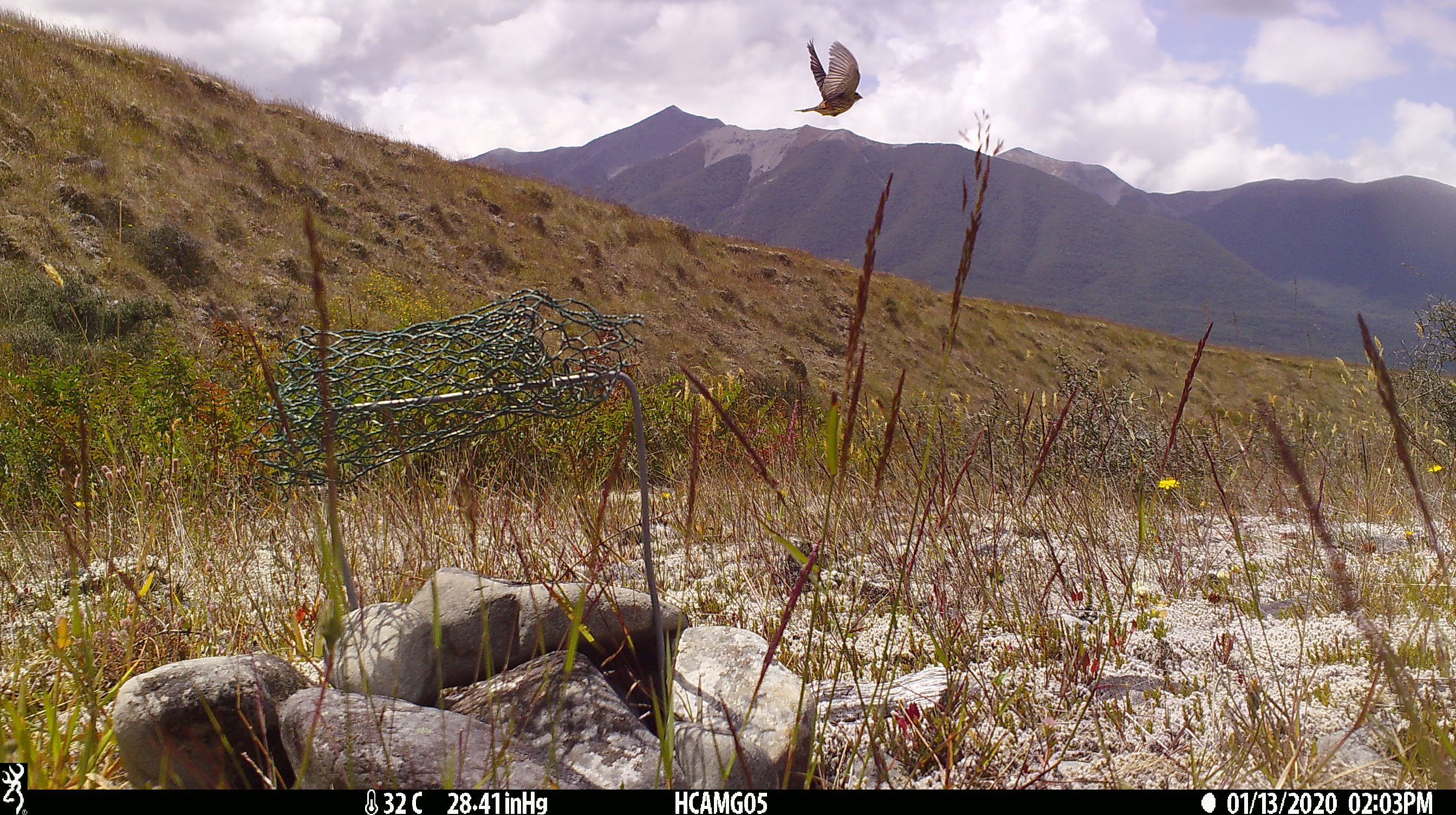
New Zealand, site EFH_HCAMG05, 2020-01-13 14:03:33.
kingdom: Animalia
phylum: Chordata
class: Aves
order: Passeriformes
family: Emberizidae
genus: Emberiza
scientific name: Emberiza citrinella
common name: yellowhammer